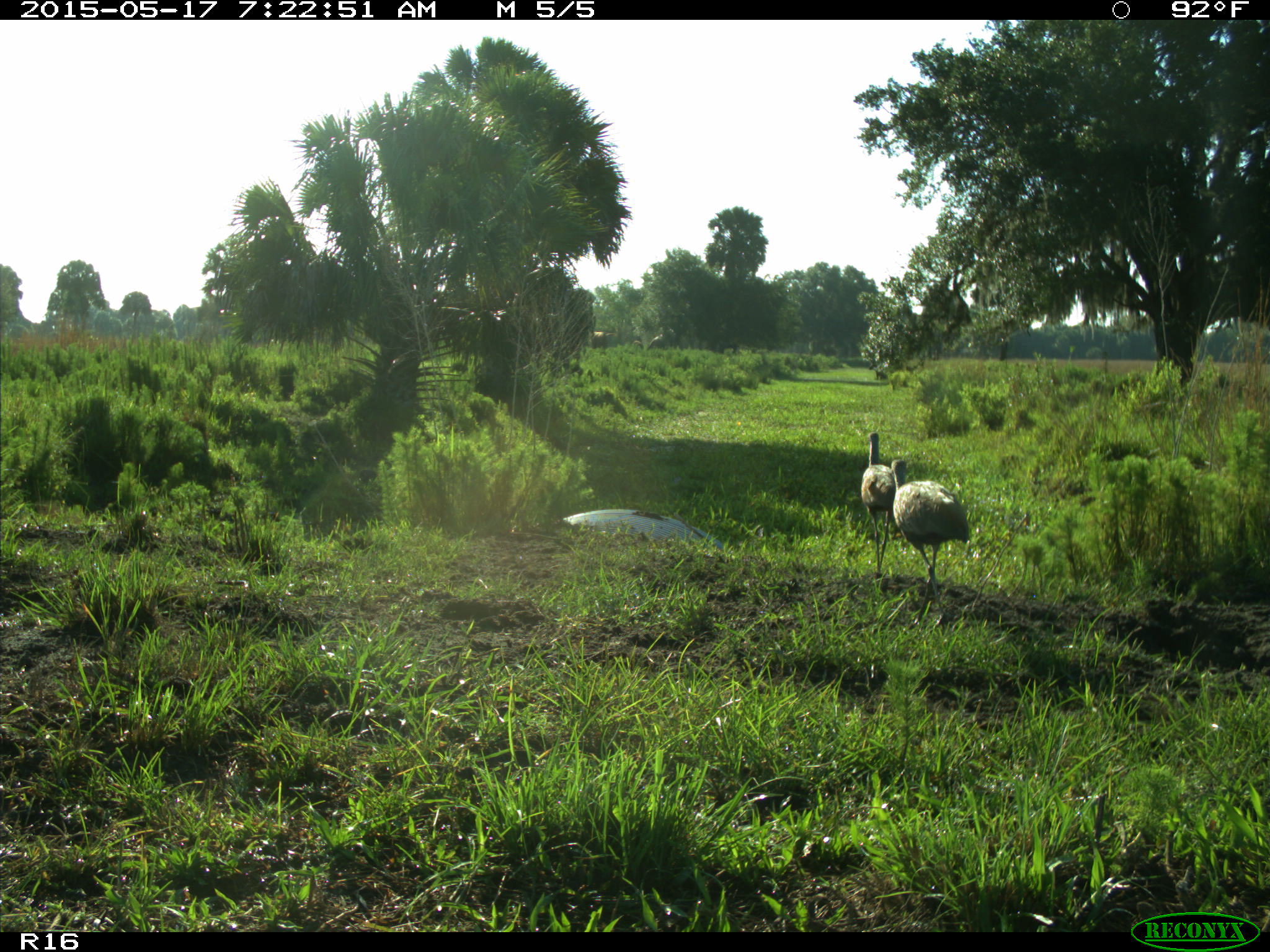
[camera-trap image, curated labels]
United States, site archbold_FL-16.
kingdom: Animalia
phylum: Chordata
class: Aves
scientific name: Aves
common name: birds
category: unidentified bird